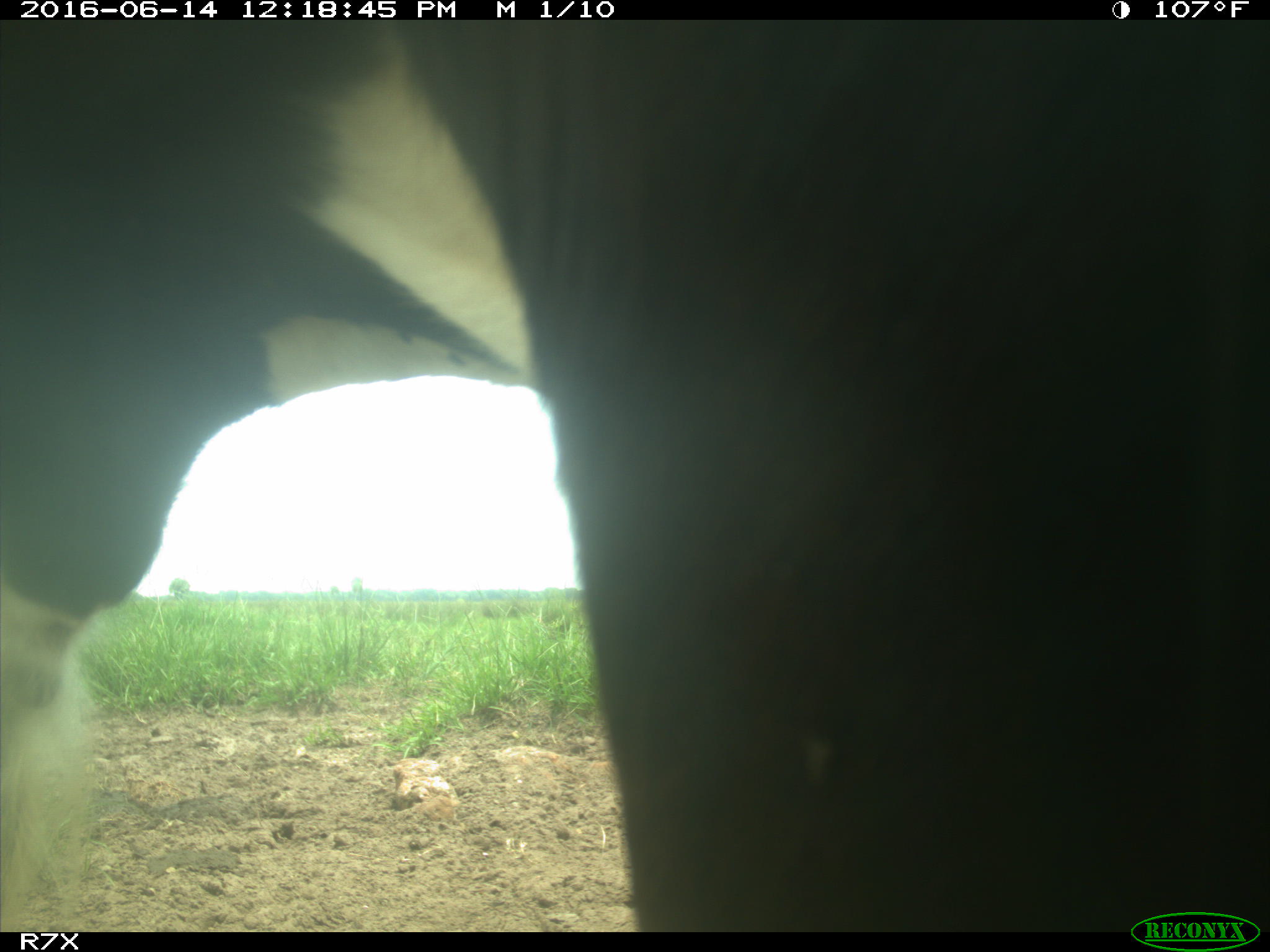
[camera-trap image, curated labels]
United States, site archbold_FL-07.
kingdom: Animalia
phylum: Chordata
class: Mammalia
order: Artiodactyla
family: Bovidae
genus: Bos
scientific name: Bos taurus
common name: domestic cow